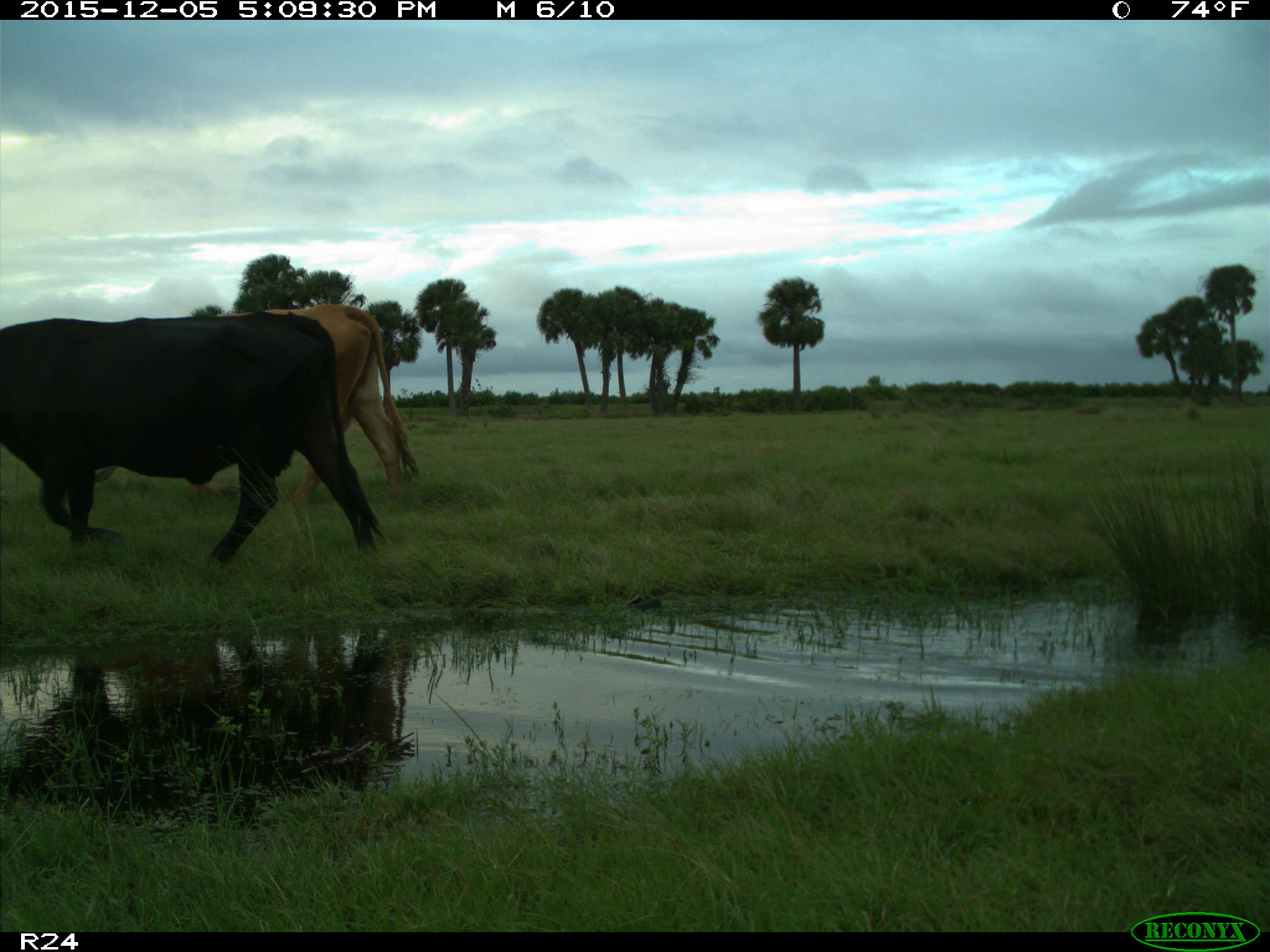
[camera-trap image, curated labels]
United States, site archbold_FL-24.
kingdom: Animalia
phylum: Chordata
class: Mammalia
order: Artiodactyla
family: Bovidae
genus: Bos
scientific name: Bos taurus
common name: domestic cow